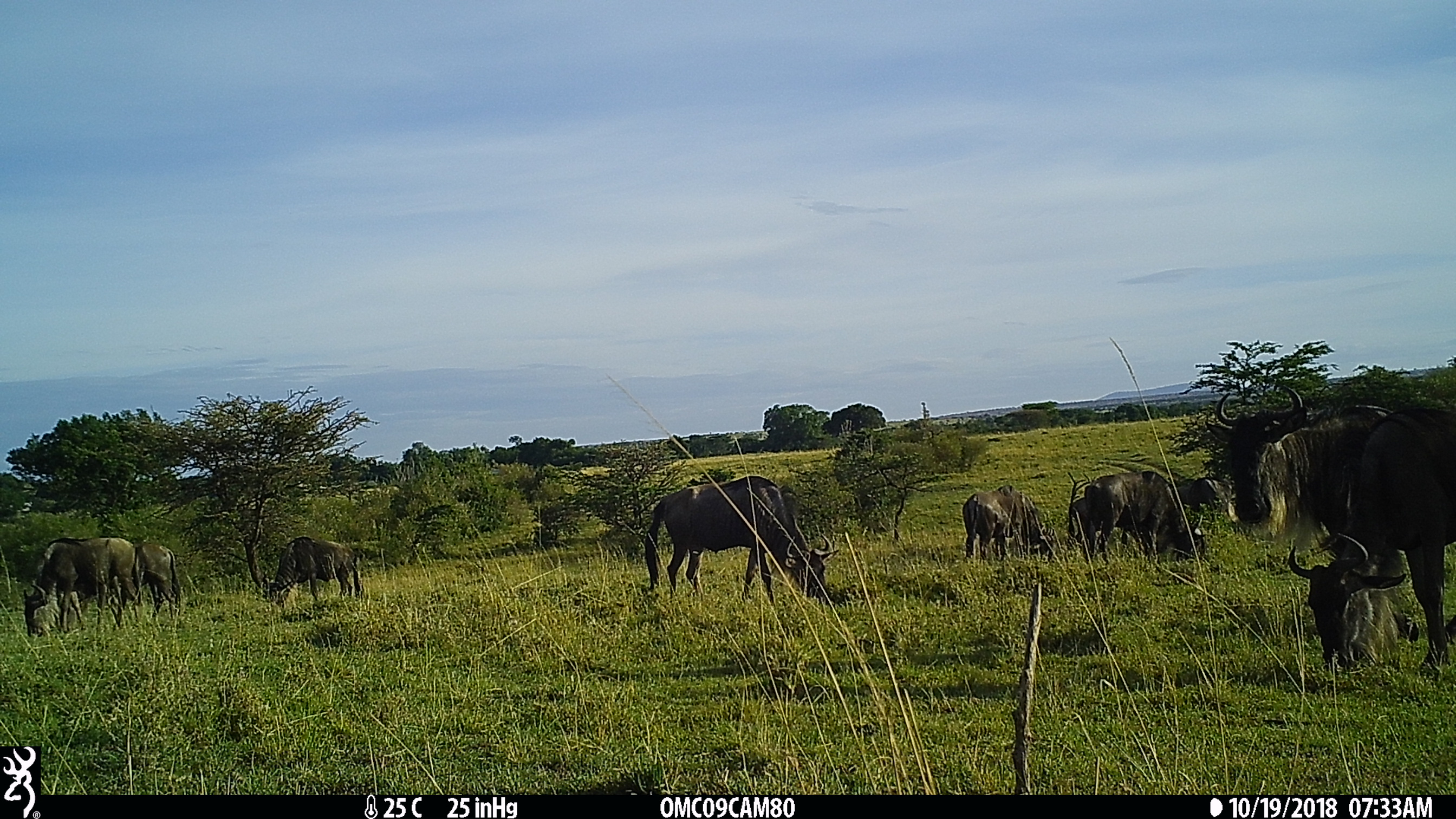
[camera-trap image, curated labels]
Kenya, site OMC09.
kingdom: Animalia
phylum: Chordata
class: Mammalia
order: Artiodactyla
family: Bovidae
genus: Connochaetes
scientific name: Connochaetes taurinus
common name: blue wildebeest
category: wildebeest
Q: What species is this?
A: Wildebeest (blue wildebeest) (Connochaetes taurinus).